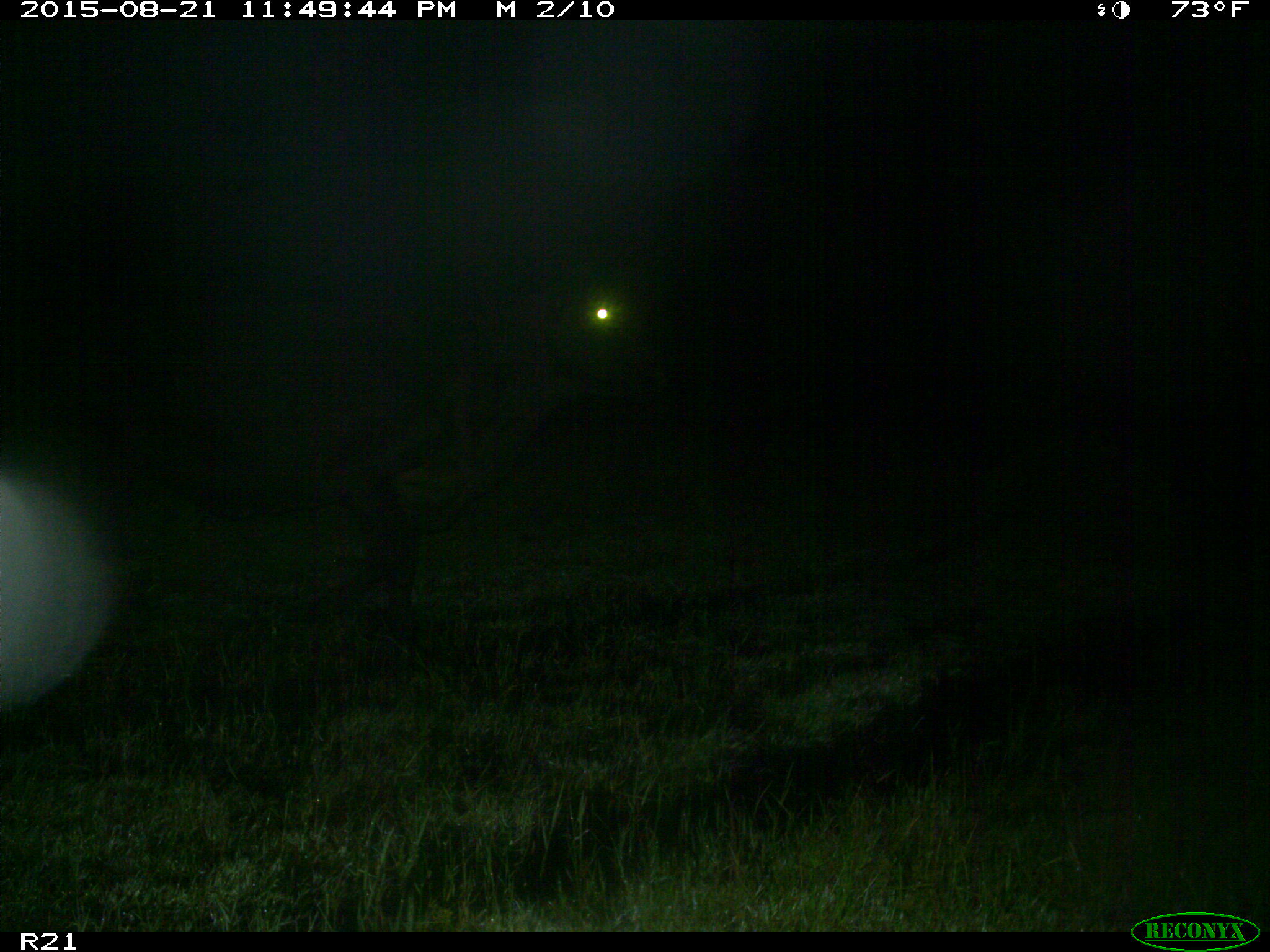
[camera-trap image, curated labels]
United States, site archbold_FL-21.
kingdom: Animalia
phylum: Chordata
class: Mammalia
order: Artiodactyla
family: Bovidae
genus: Bos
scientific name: Bos taurus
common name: domestic cow